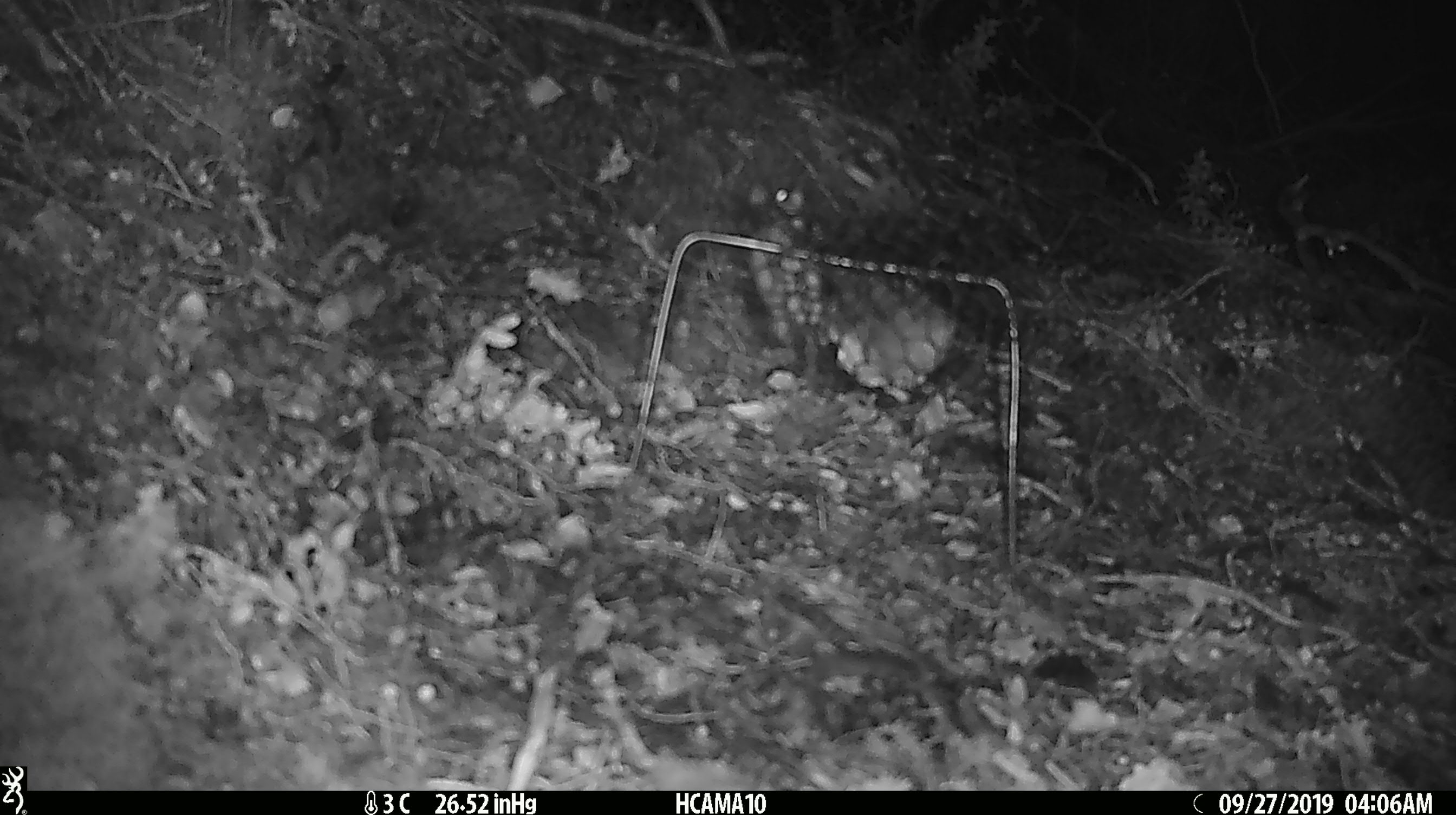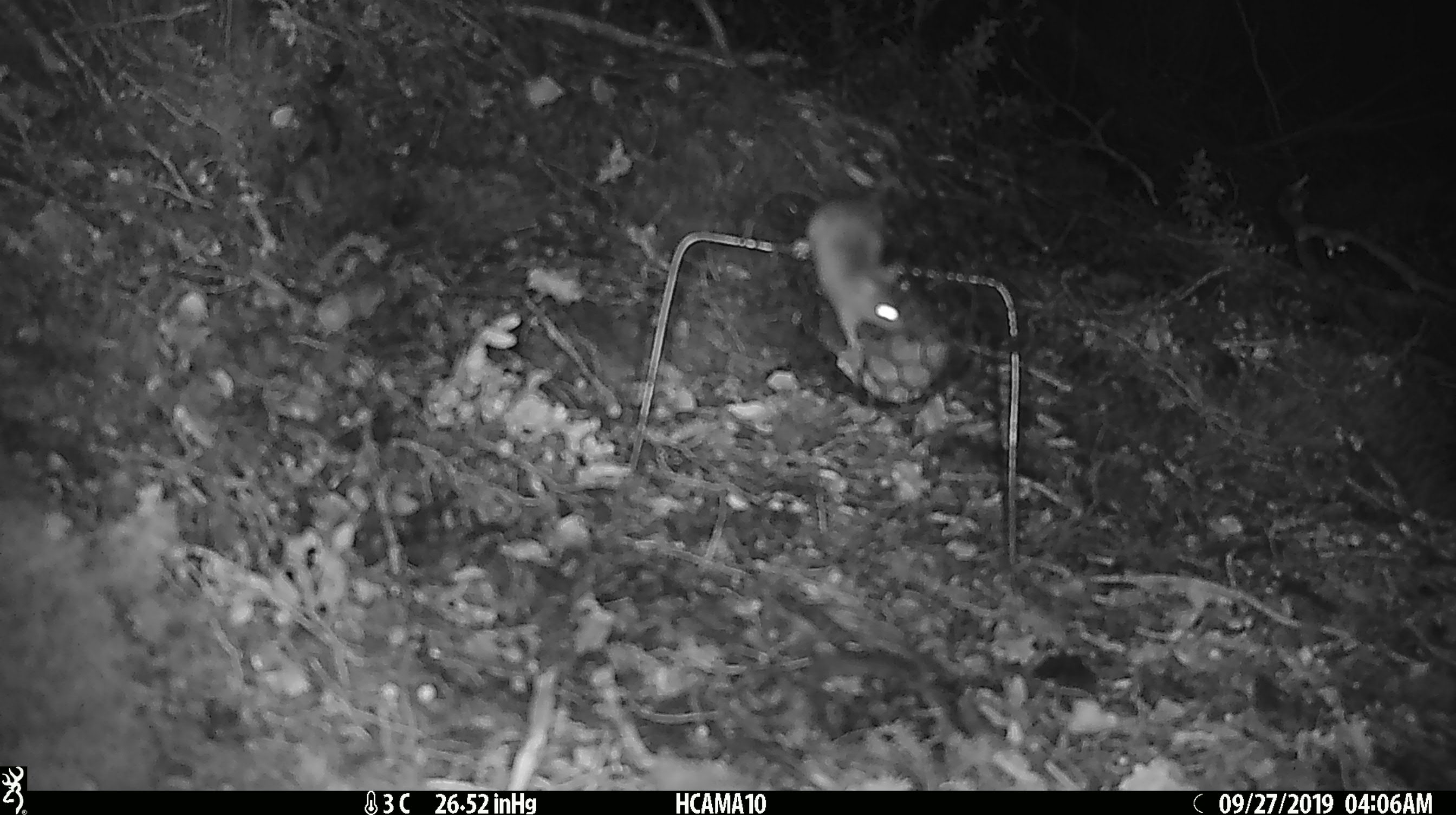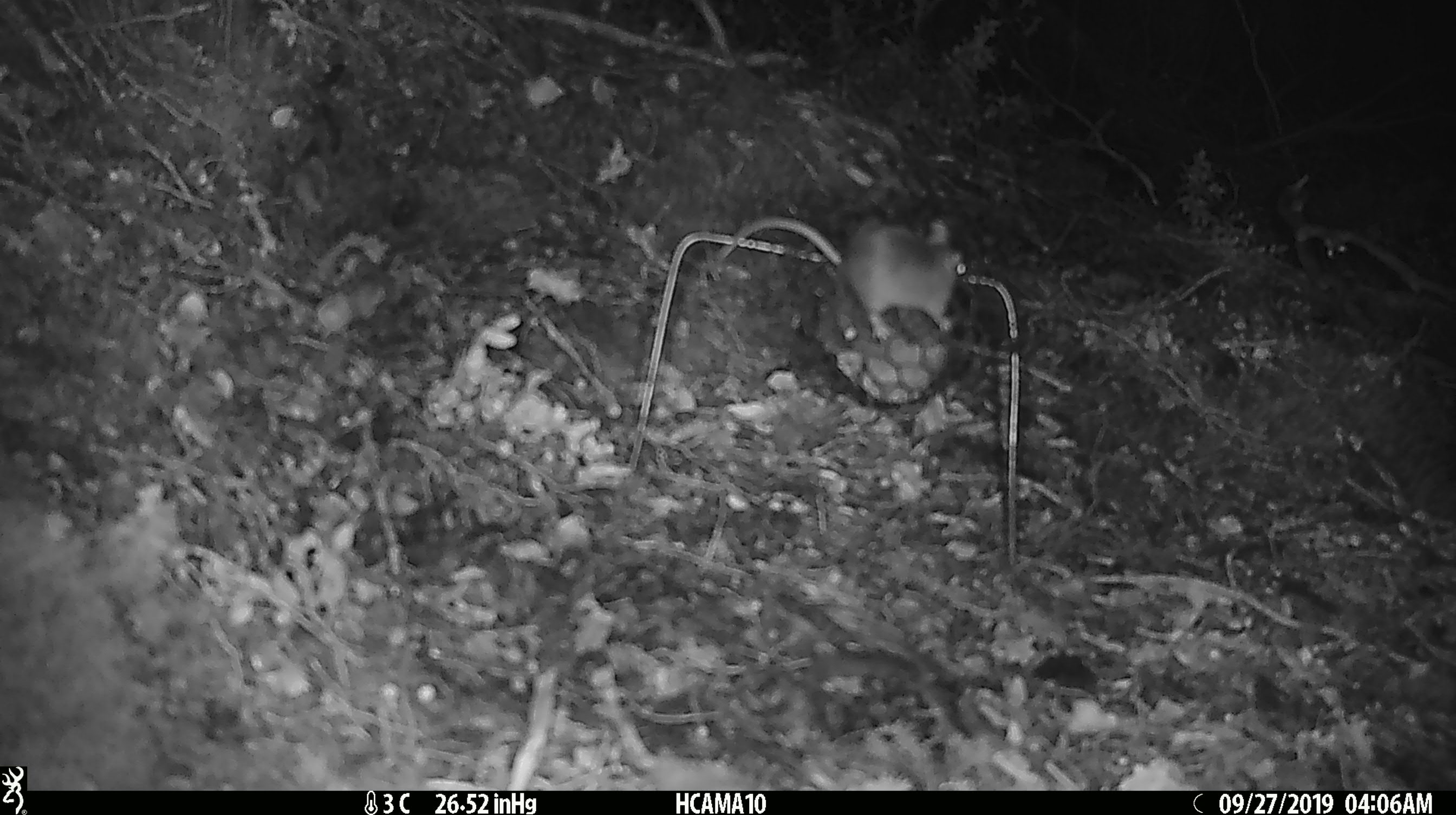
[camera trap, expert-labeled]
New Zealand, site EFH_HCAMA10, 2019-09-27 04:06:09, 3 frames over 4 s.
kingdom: Animalia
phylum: Chordata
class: Mammalia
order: Rodentia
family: Muridae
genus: Mus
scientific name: Mus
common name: mouse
Mouse (Mus).